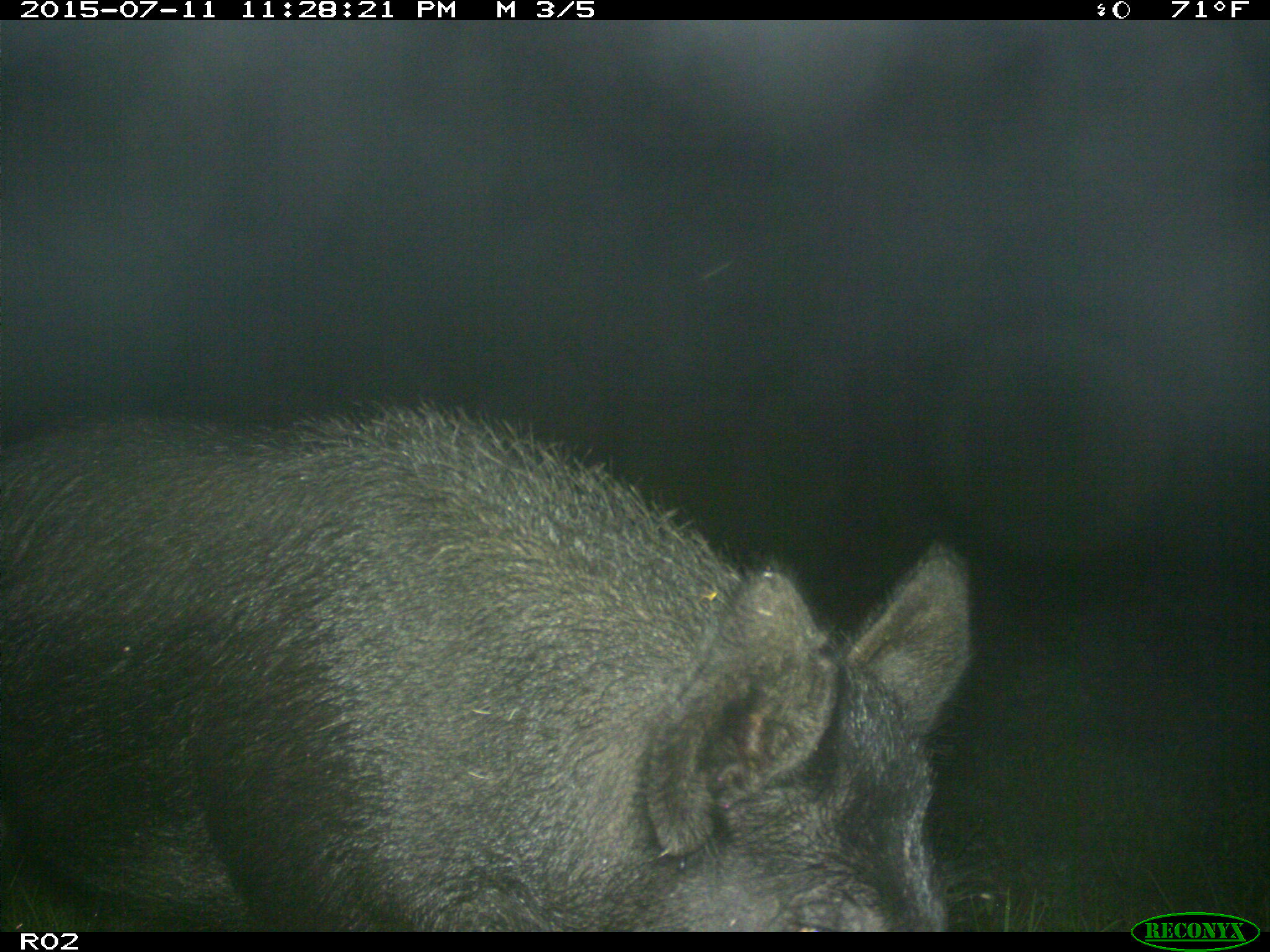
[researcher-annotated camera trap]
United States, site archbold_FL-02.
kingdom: Animalia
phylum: Chordata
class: Mammalia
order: Artiodactyla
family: Suidae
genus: Sus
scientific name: Sus scrofa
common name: wild boar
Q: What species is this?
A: Sus scrofa (wild boar).